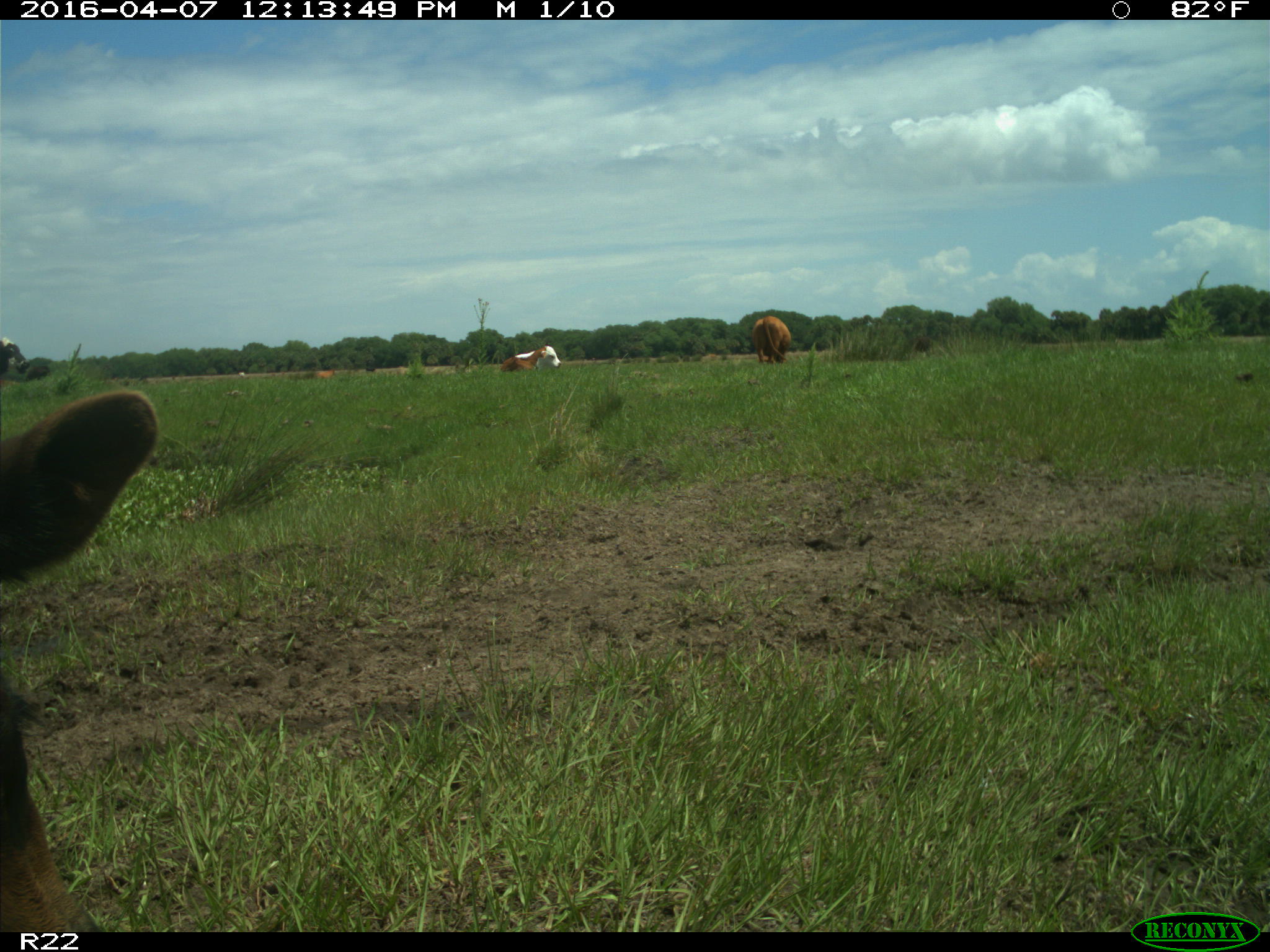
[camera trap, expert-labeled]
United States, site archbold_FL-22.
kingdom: Animalia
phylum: Chordata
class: Mammalia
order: Artiodactyla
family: Bovidae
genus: Bos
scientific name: Bos taurus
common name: domestic cow